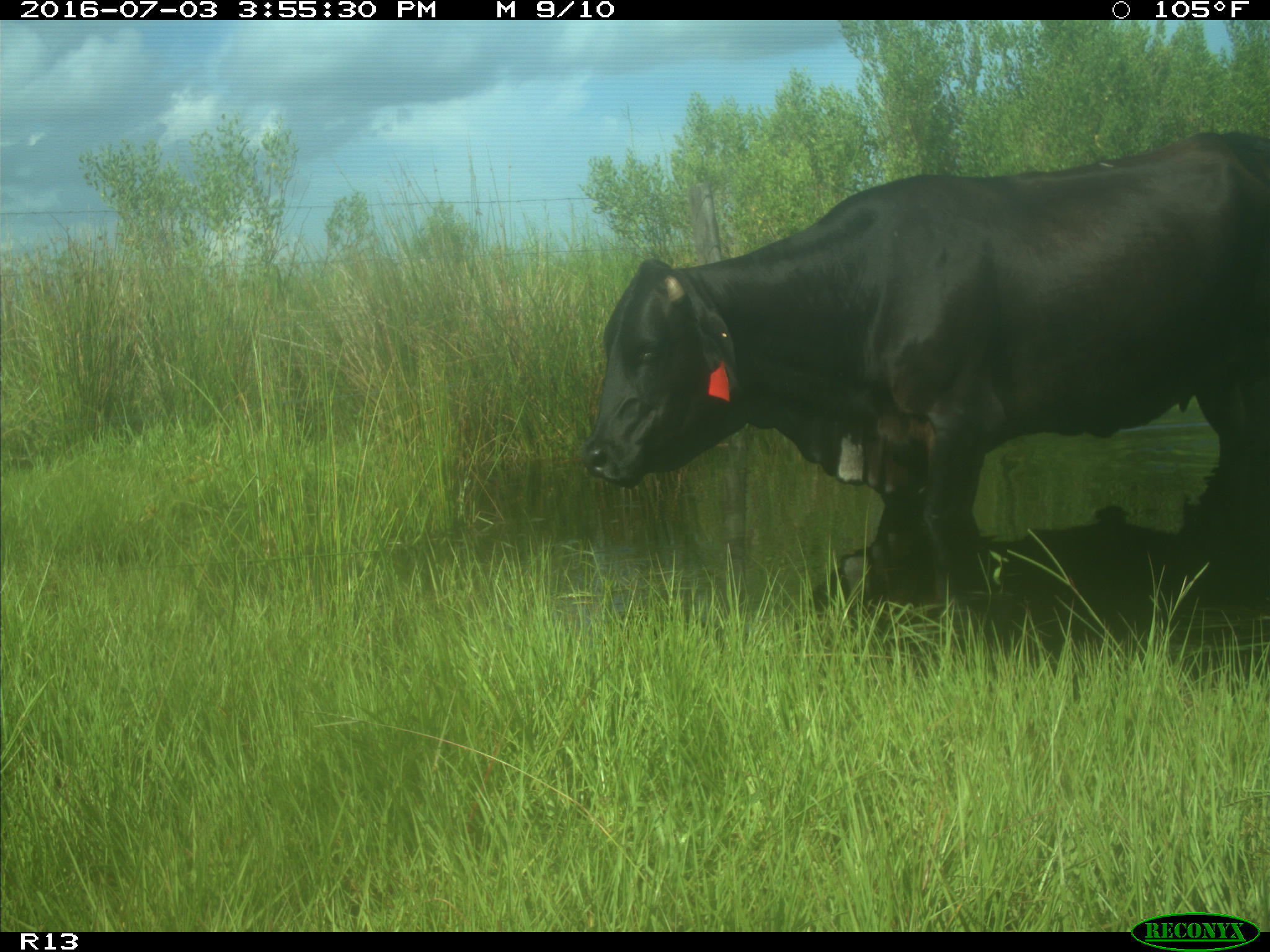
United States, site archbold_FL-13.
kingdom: Animalia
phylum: Chordata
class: Mammalia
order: Artiodactyla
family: Bovidae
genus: Bos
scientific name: Bos taurus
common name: domestic cow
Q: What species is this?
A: Bos taurus (domestic cow).